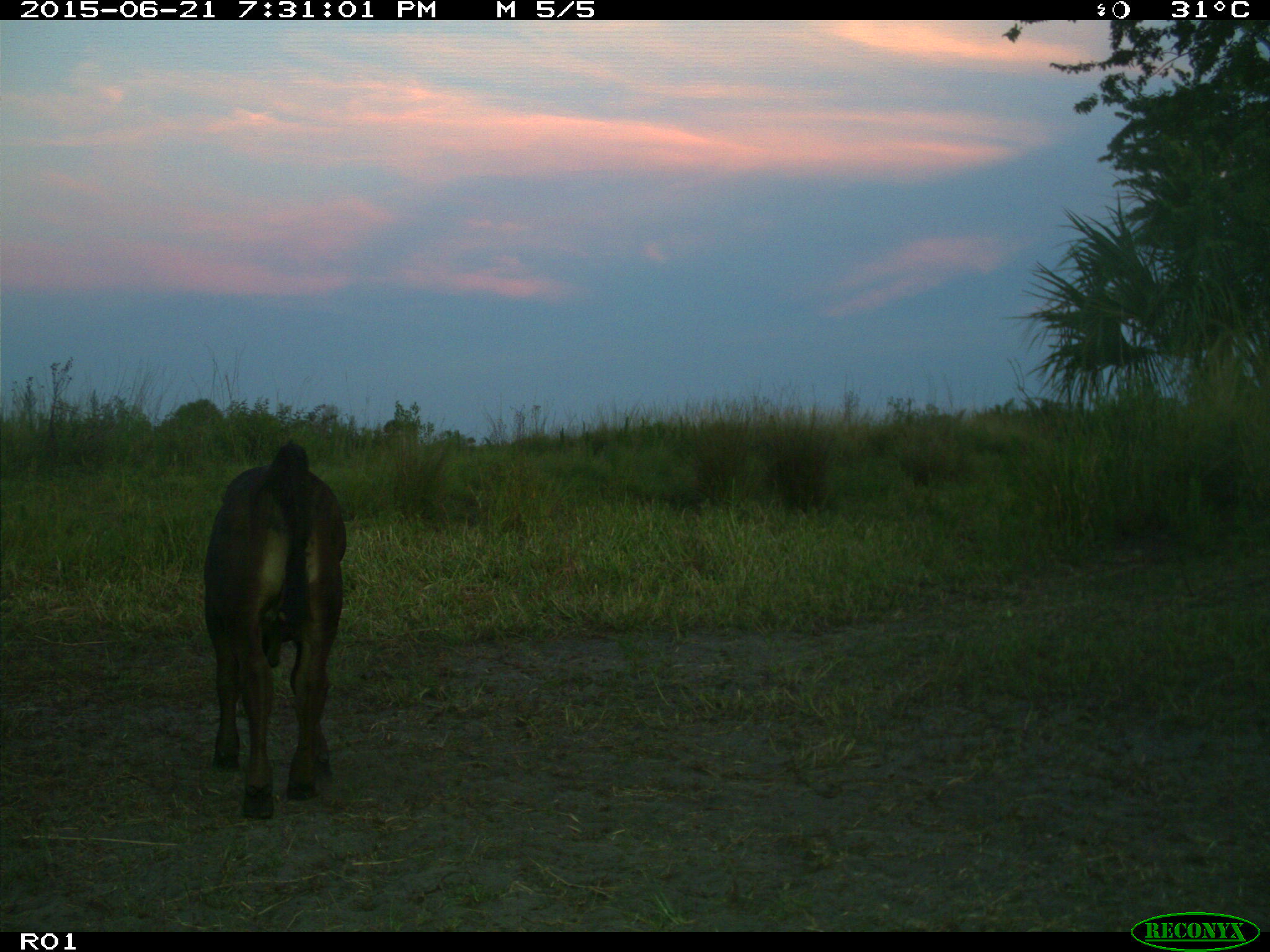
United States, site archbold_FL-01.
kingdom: Animalia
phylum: Chordata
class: Mammalia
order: Artiodactyla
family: Bovidae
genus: Bos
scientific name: Bos taurus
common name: domestic cow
Bos taurus (domestic cow).